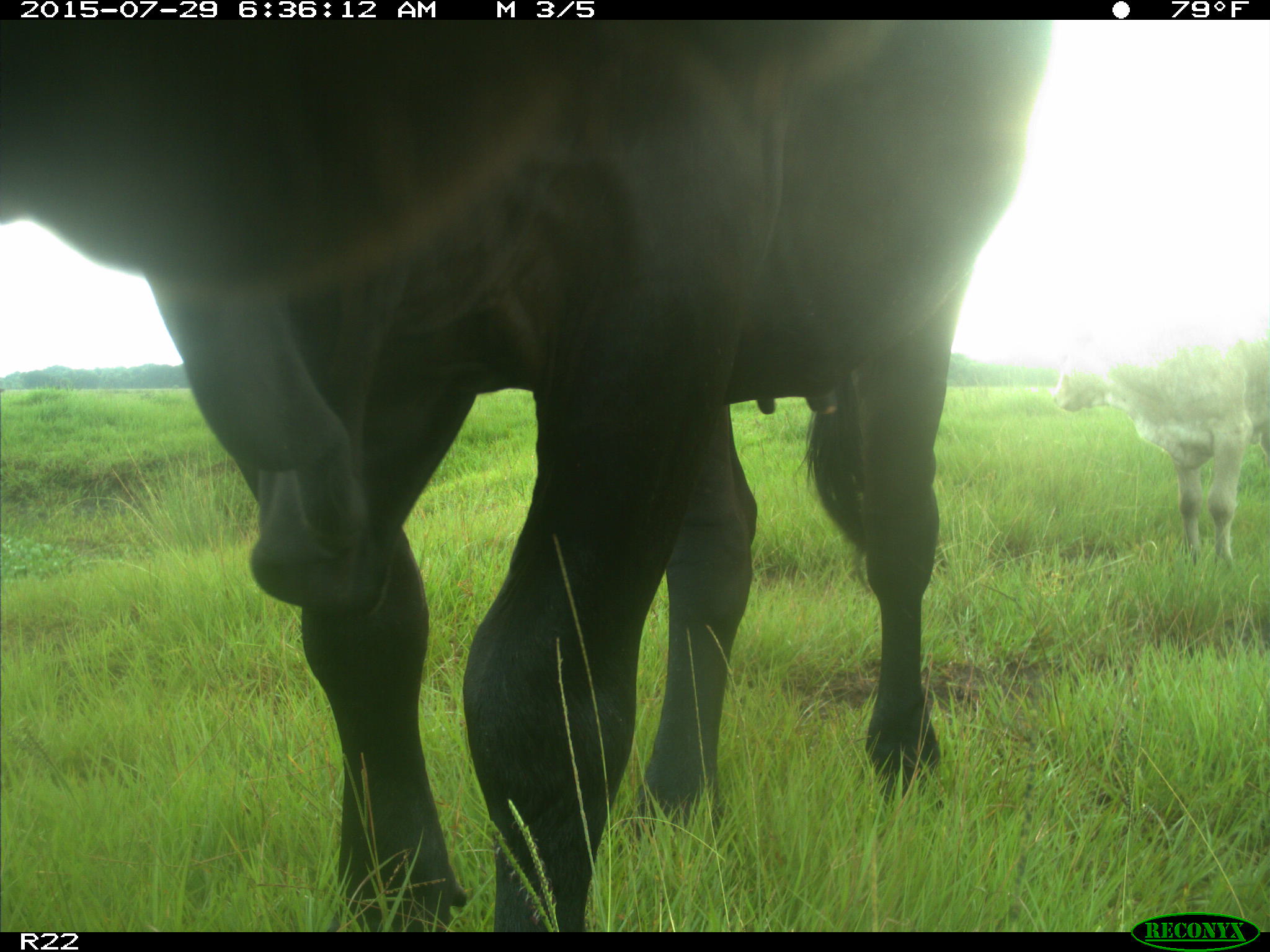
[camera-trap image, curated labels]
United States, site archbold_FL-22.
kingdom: Animalia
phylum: Chordata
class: Mammalia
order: Artiodactyla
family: Bovidae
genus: Bos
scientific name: Bos taurus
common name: domestic cow